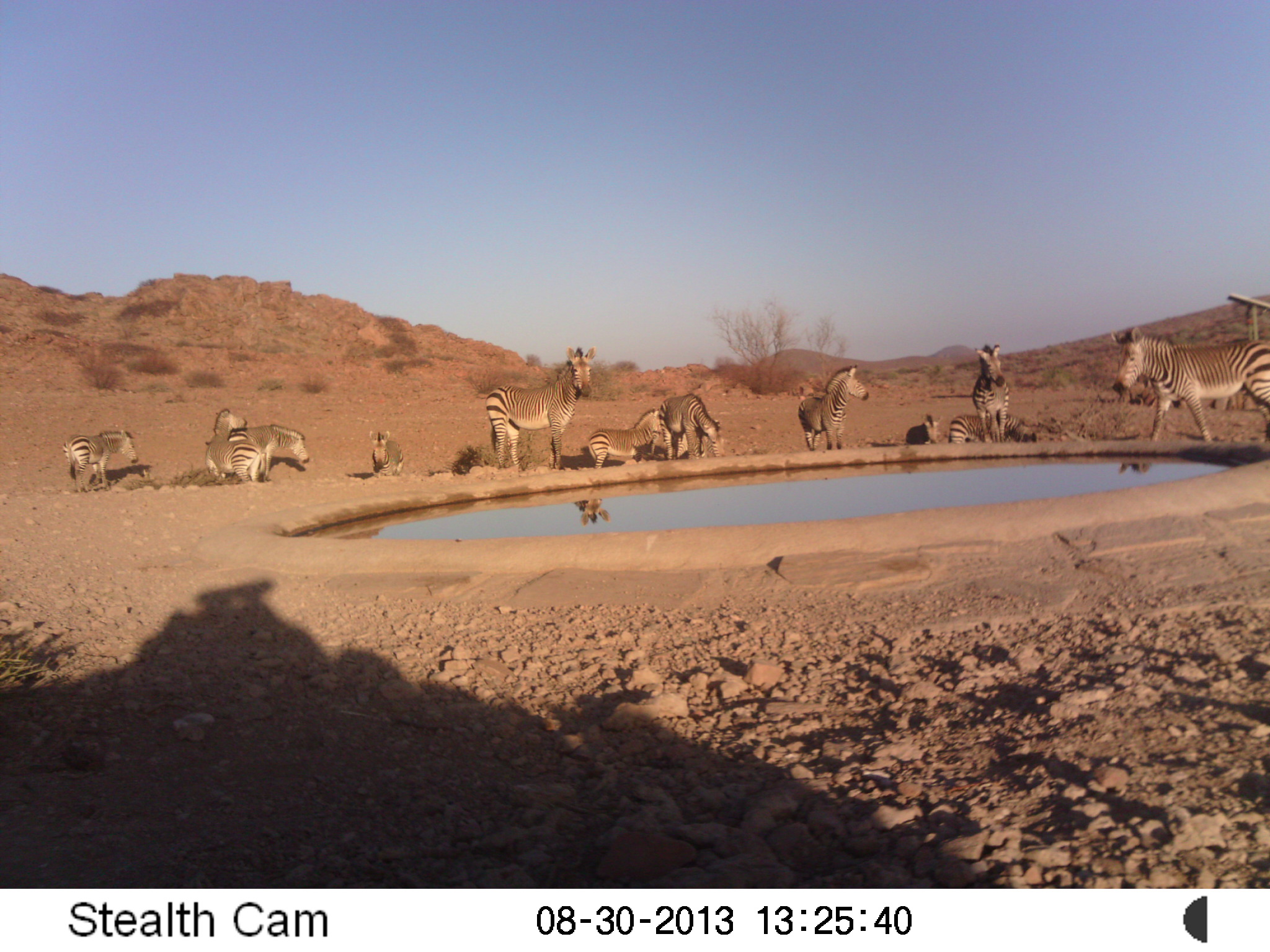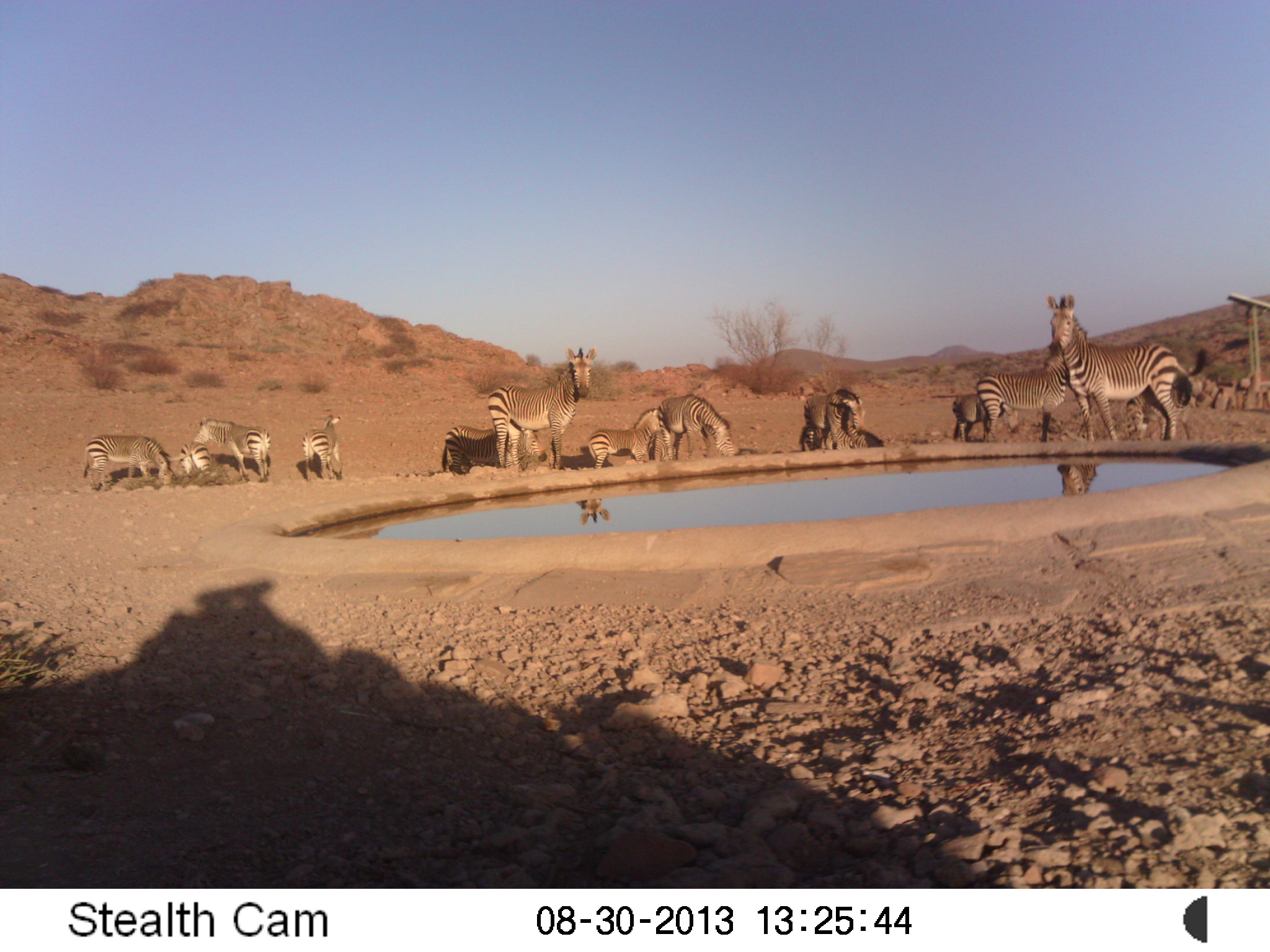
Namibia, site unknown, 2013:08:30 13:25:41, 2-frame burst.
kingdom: Animalia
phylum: Chordata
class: Mammalia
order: Perissodactyla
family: Equidae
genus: Equus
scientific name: Equus zebra hartmannae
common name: hartmann's mountain zebra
Equus zebra hartmannae (hartmann's mountain zebra).